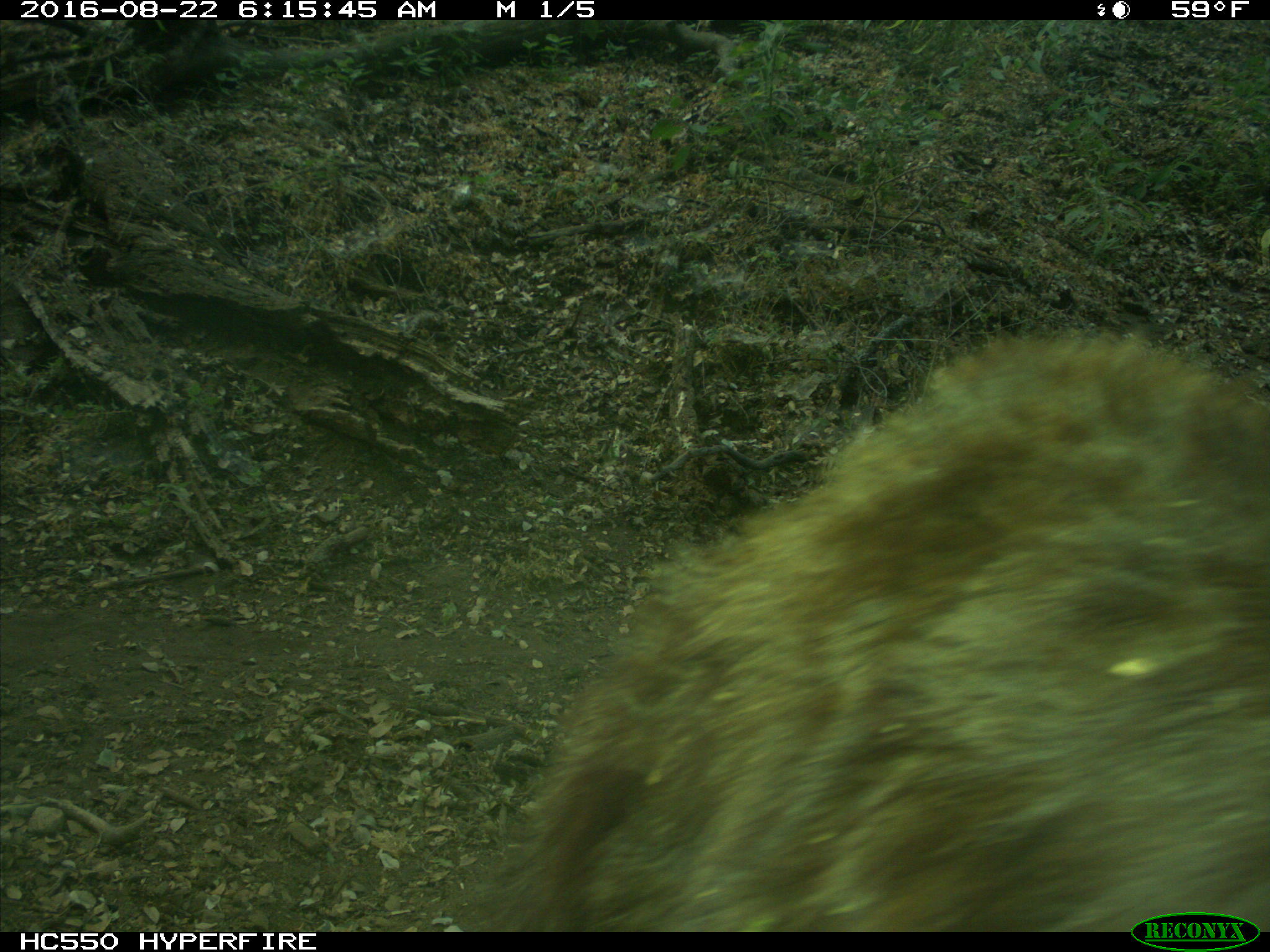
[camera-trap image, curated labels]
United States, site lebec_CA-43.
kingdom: Animalia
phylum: Chordata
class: Mammalia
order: Carnivora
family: Ursidae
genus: Ursus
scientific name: Ursus americanus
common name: american black bear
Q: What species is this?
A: Ursus americanus (american black bear).